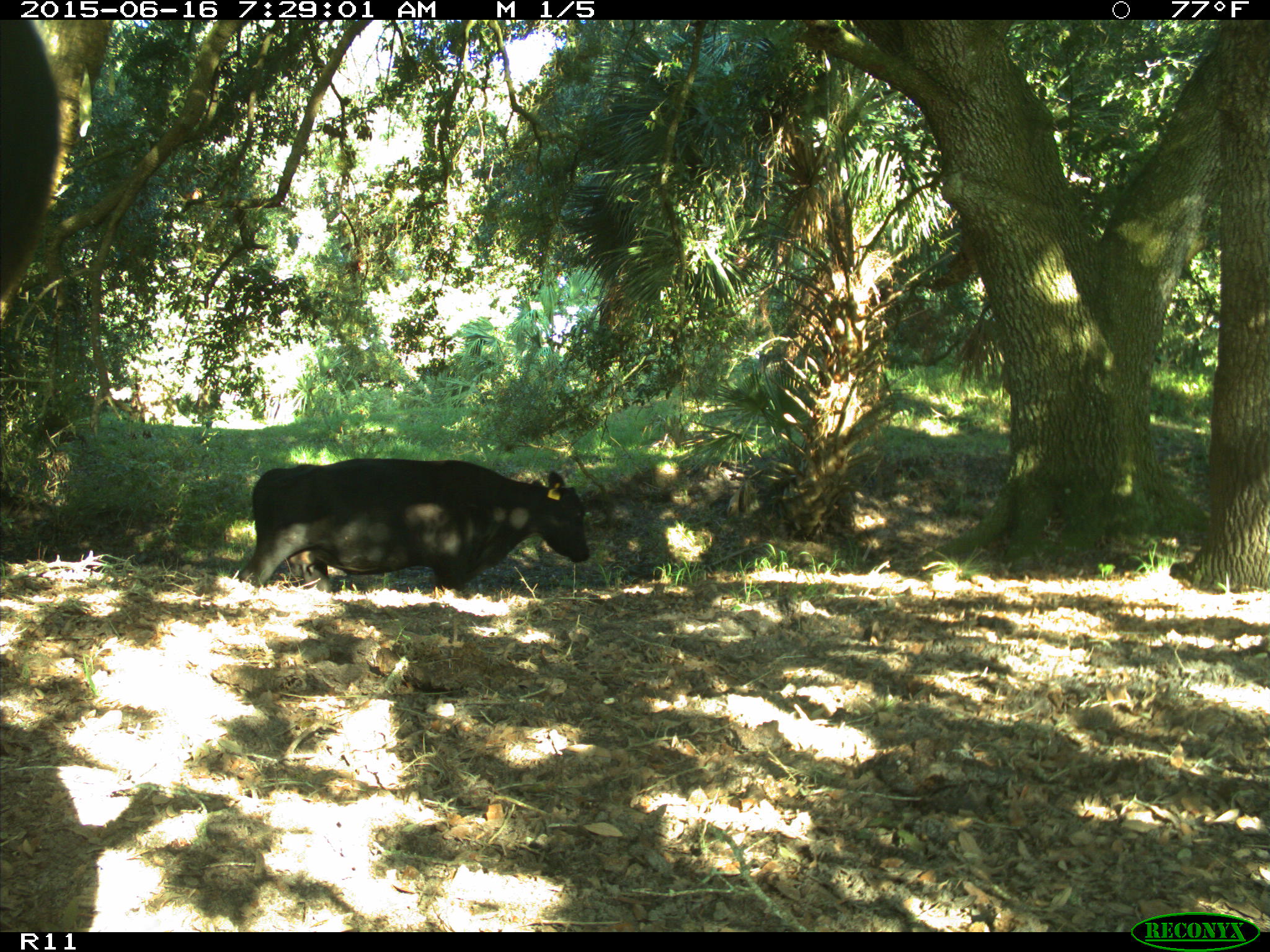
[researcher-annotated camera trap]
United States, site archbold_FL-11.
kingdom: Animalia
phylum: Chordata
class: Mammalia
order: Artiodactyla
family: Bovidae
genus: Bos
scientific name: Bos taurus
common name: domestic cow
Bos taurus (domestic cow).